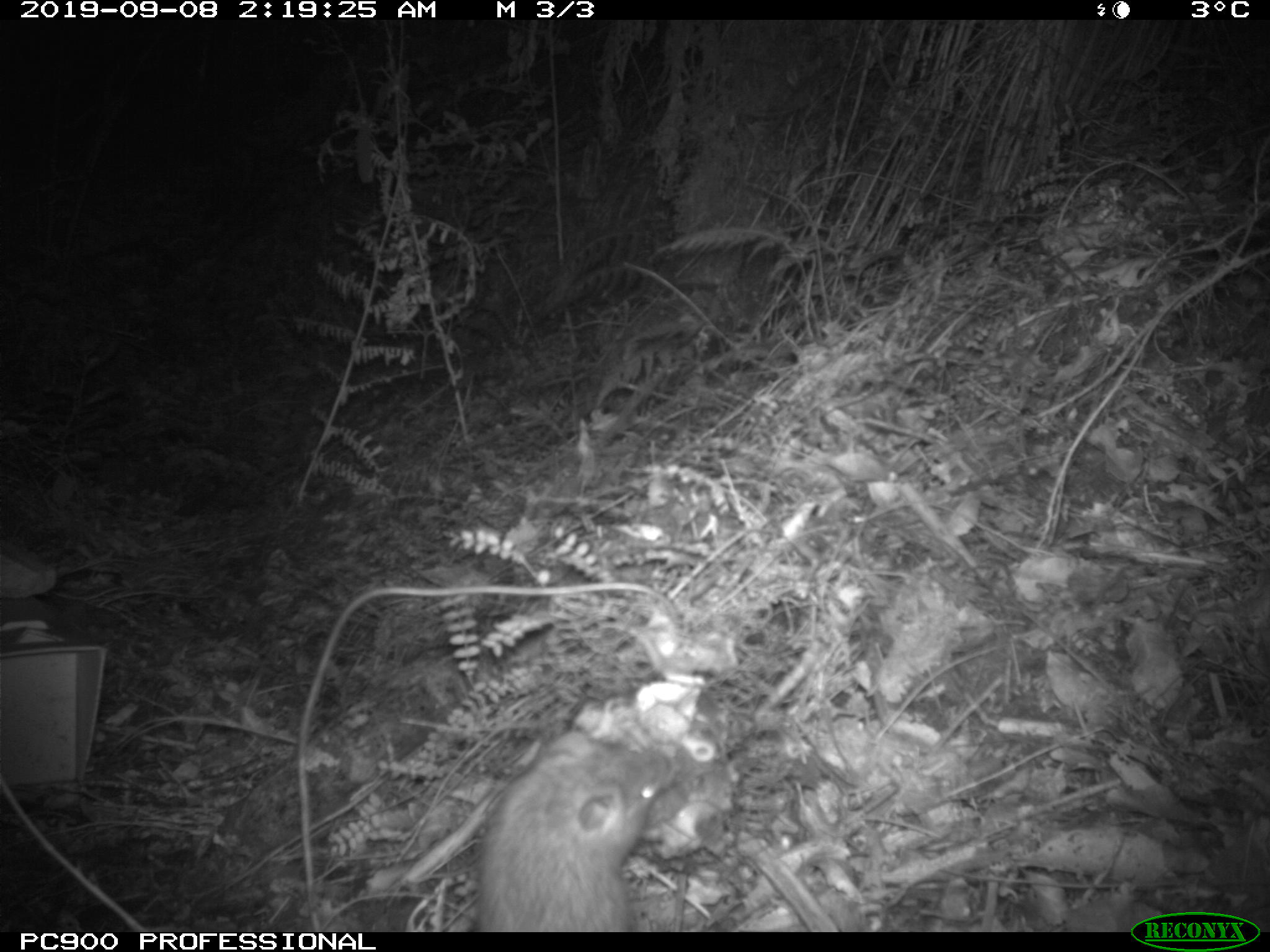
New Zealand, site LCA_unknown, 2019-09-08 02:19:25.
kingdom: Animalia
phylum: Chordata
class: Mammalia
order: Rodentia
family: Muridae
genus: Rattus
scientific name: Rattus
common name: rat